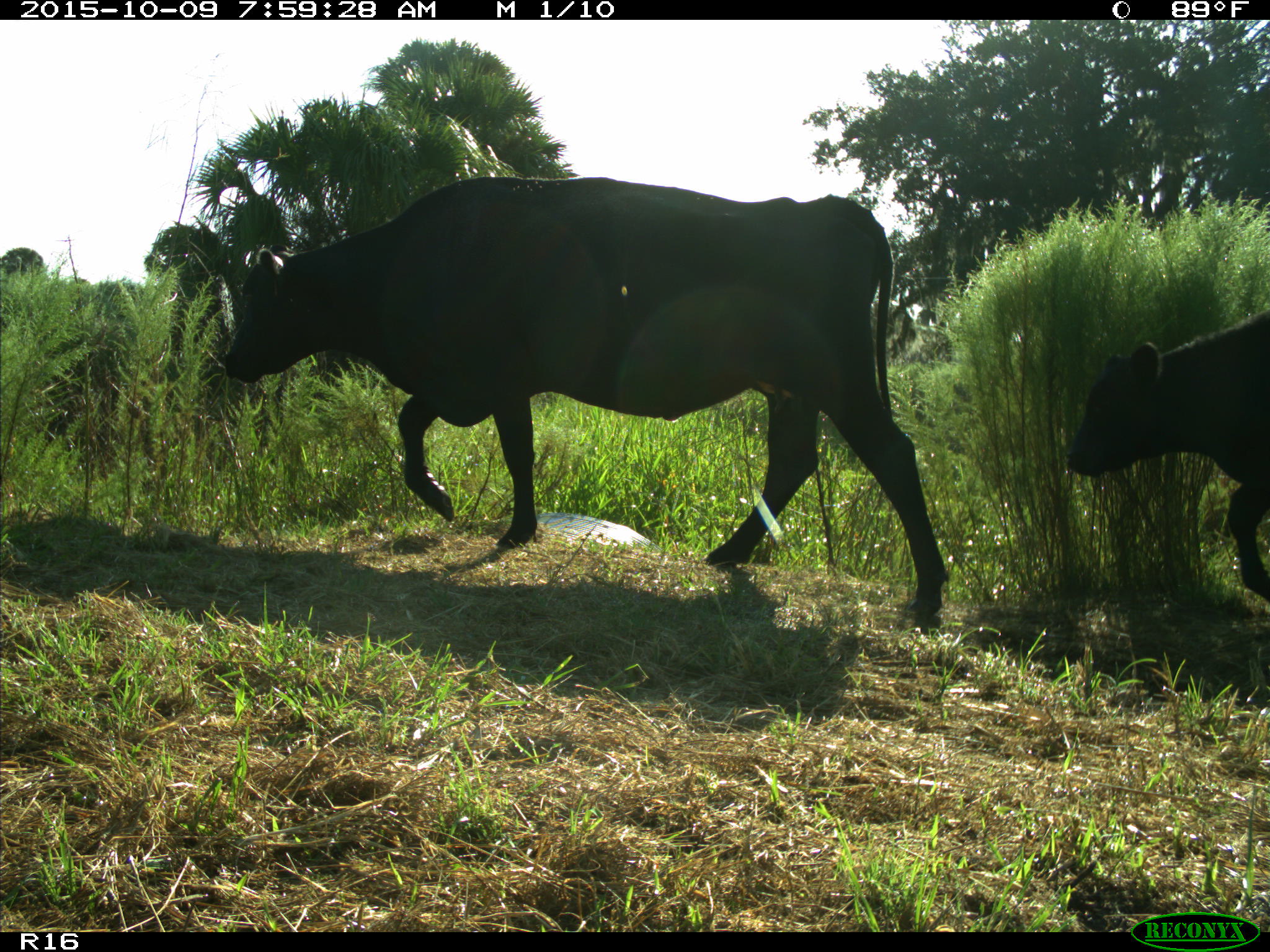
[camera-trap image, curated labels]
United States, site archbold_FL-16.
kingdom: Animalia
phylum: Chordata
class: Mammalia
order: Artiodactyla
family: Bovidae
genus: Bos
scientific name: Bos taurus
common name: domestic cow